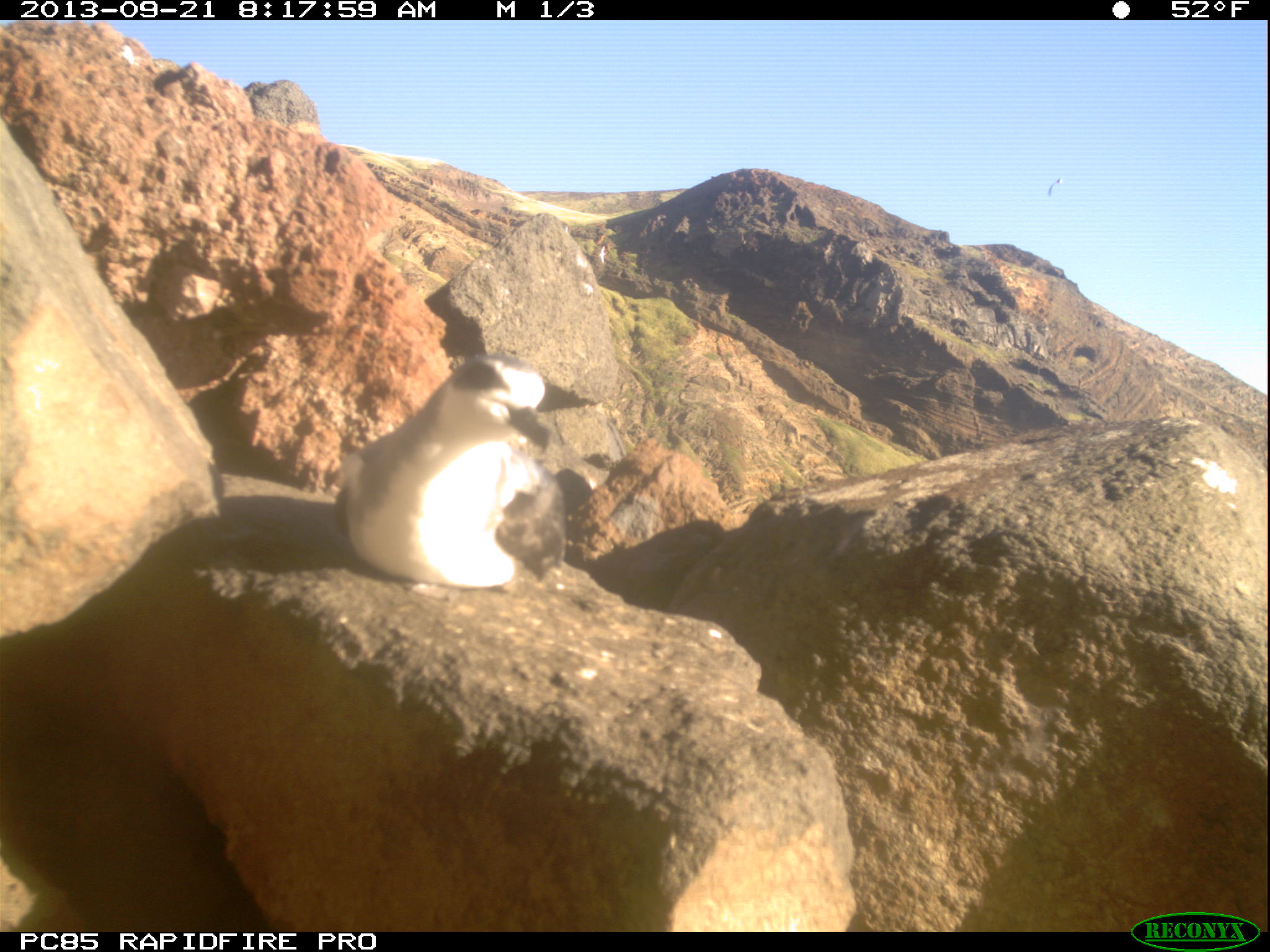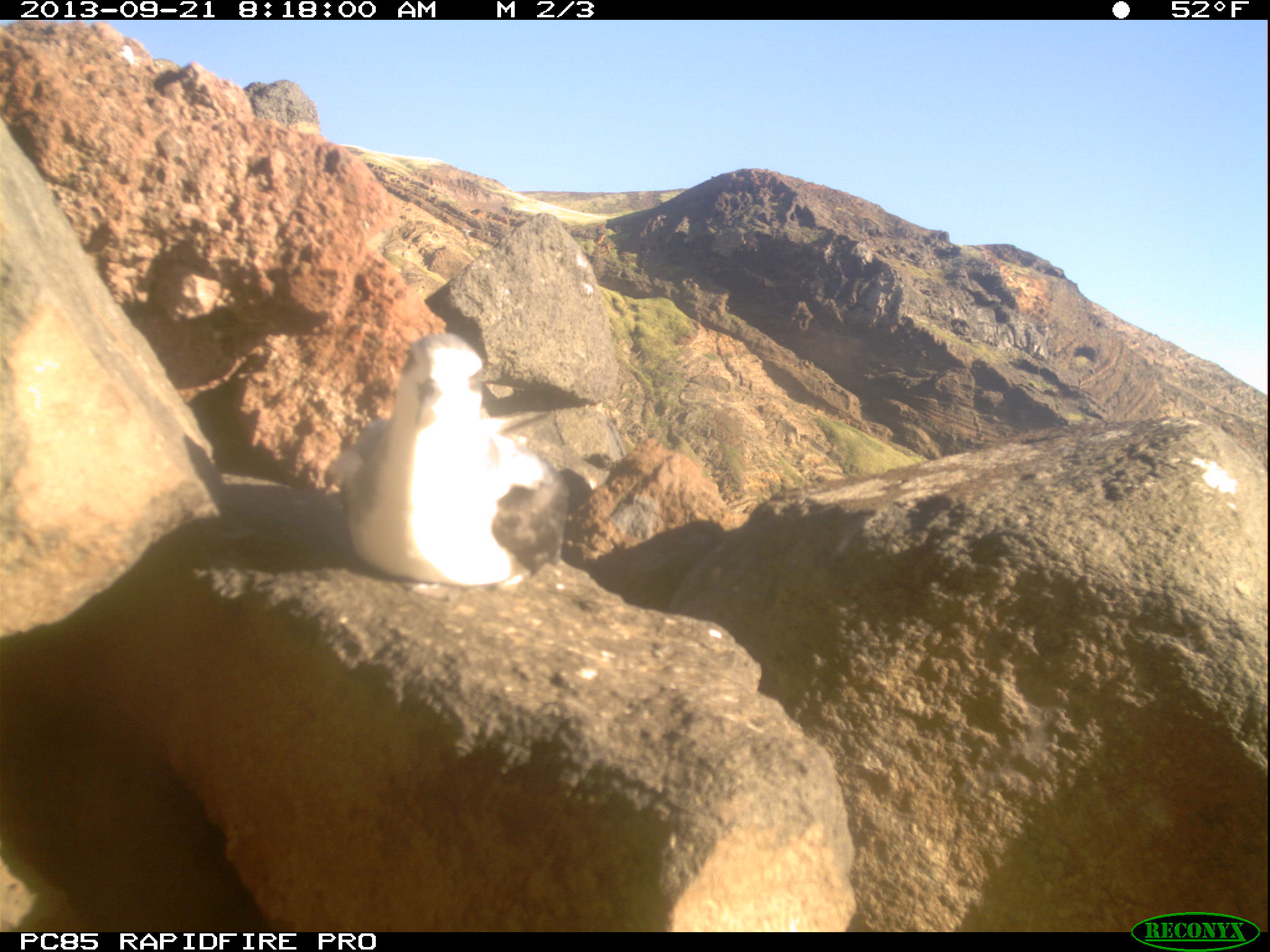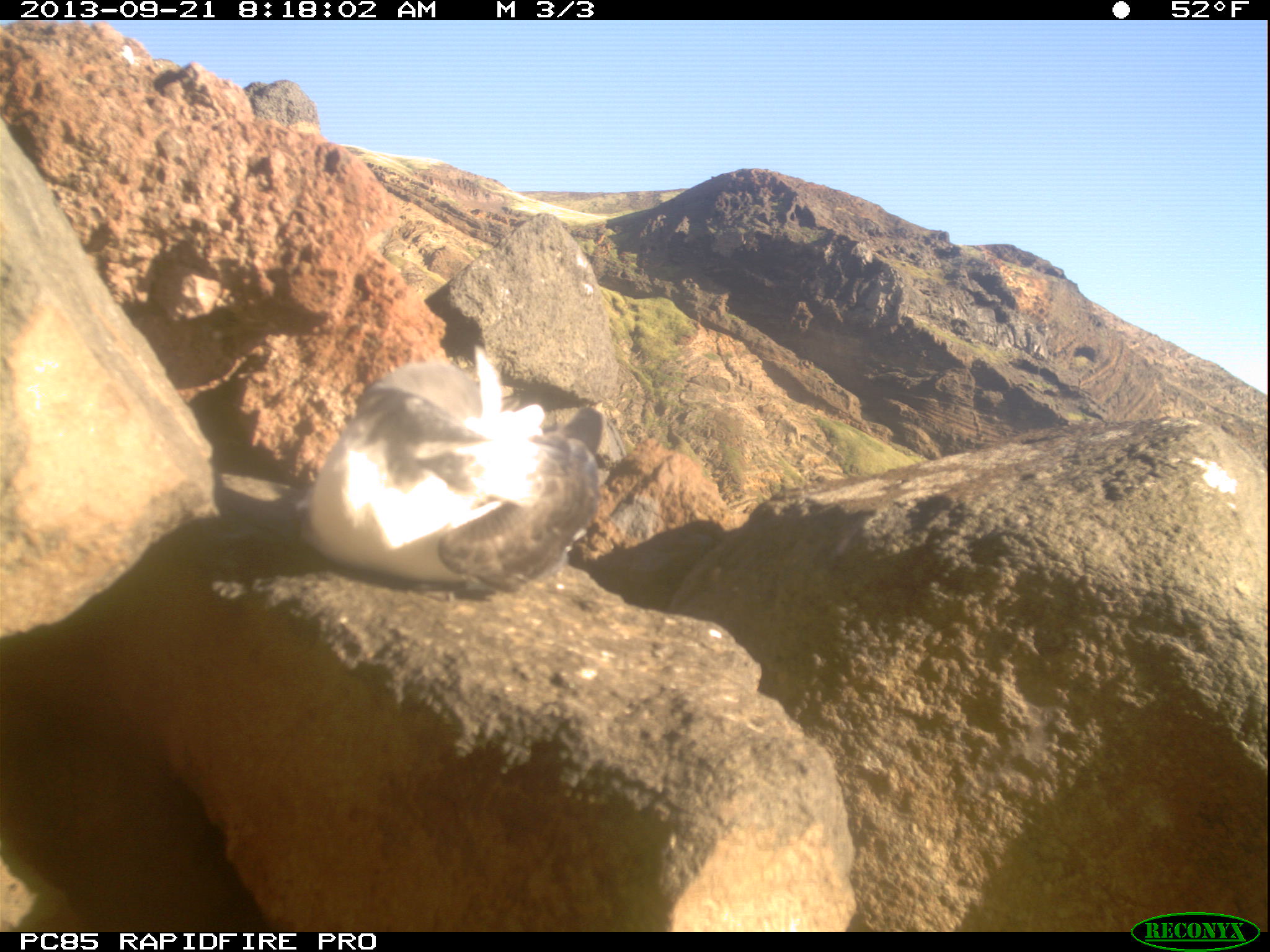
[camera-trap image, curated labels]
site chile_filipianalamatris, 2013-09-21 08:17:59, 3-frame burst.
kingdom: Animalia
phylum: Chordata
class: Aves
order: Procellariiformes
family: Procellariidae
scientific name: Procellariidae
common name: petrel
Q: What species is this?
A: Petrel (Procellariidae).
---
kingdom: Animalia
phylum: Chordata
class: Aves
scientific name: Aves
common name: bird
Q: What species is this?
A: Bird (Aves).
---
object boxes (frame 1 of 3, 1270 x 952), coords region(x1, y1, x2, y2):
bird: region(1036, 159, 1080, 200)
petrel: region(327, 350, 561, 591)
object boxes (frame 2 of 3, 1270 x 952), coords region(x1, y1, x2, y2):
petrel: region(324, 329, 566, 590)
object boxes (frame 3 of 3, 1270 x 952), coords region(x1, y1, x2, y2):
petrel: region(282, 351, 612, 599)